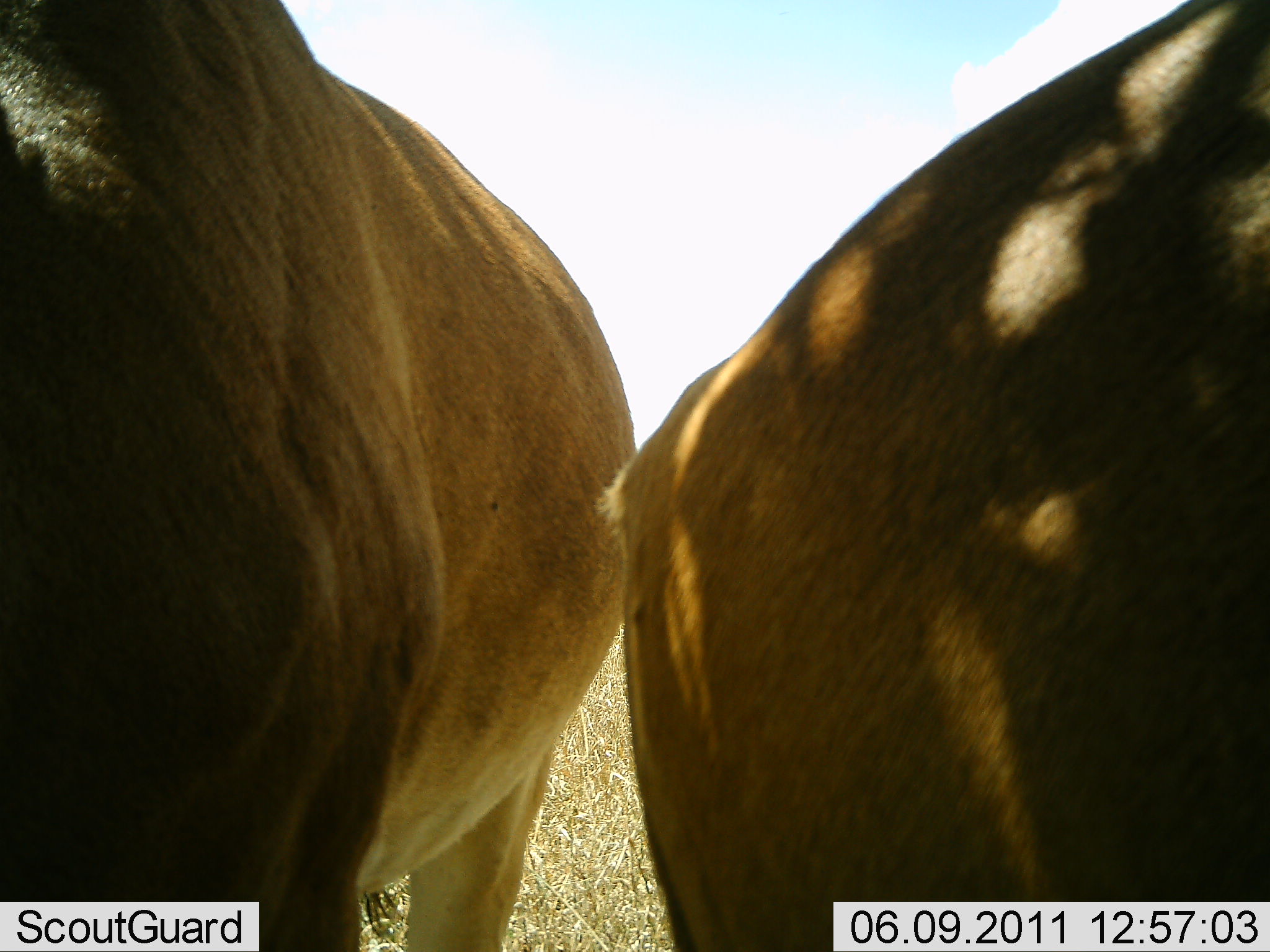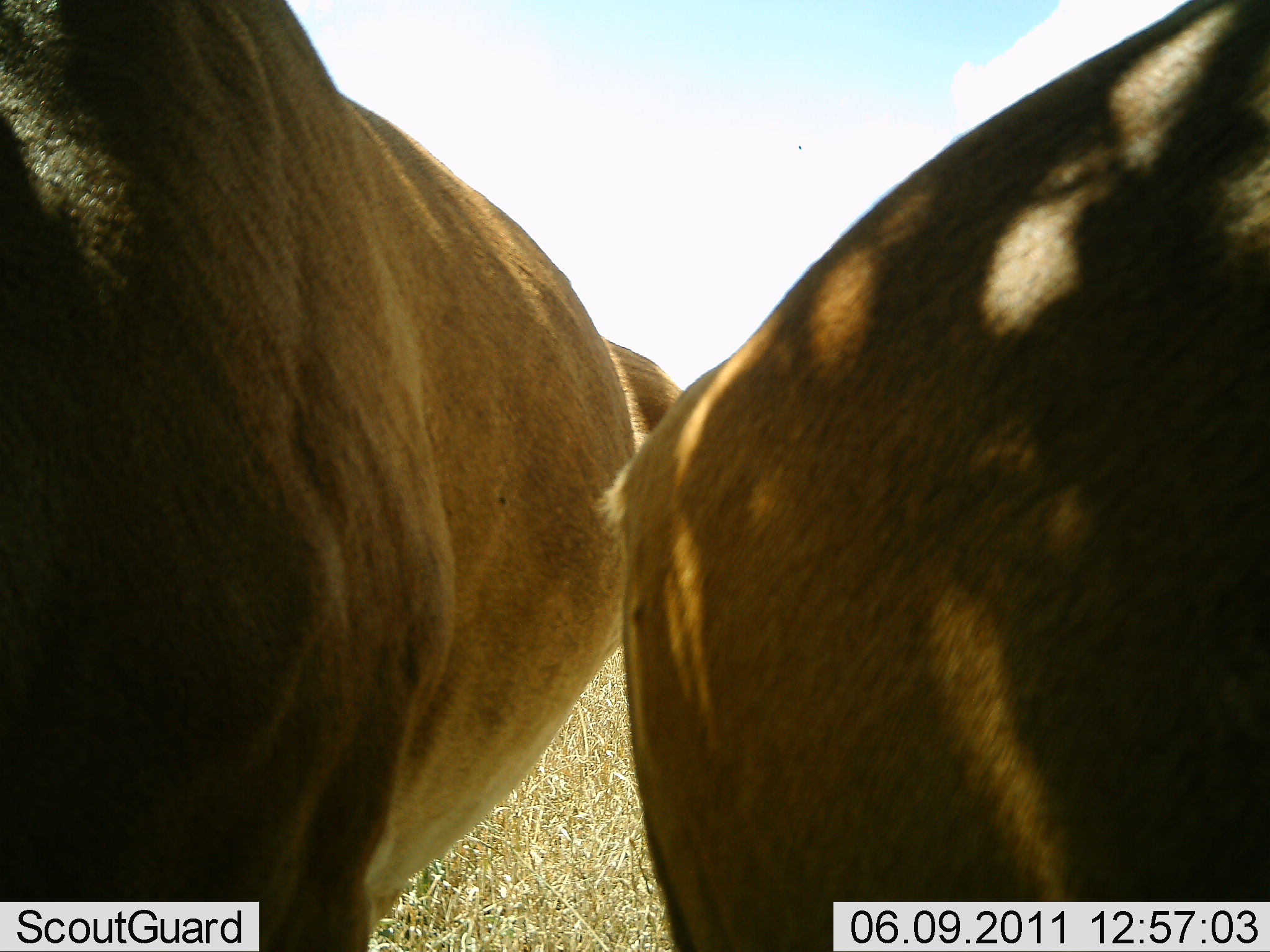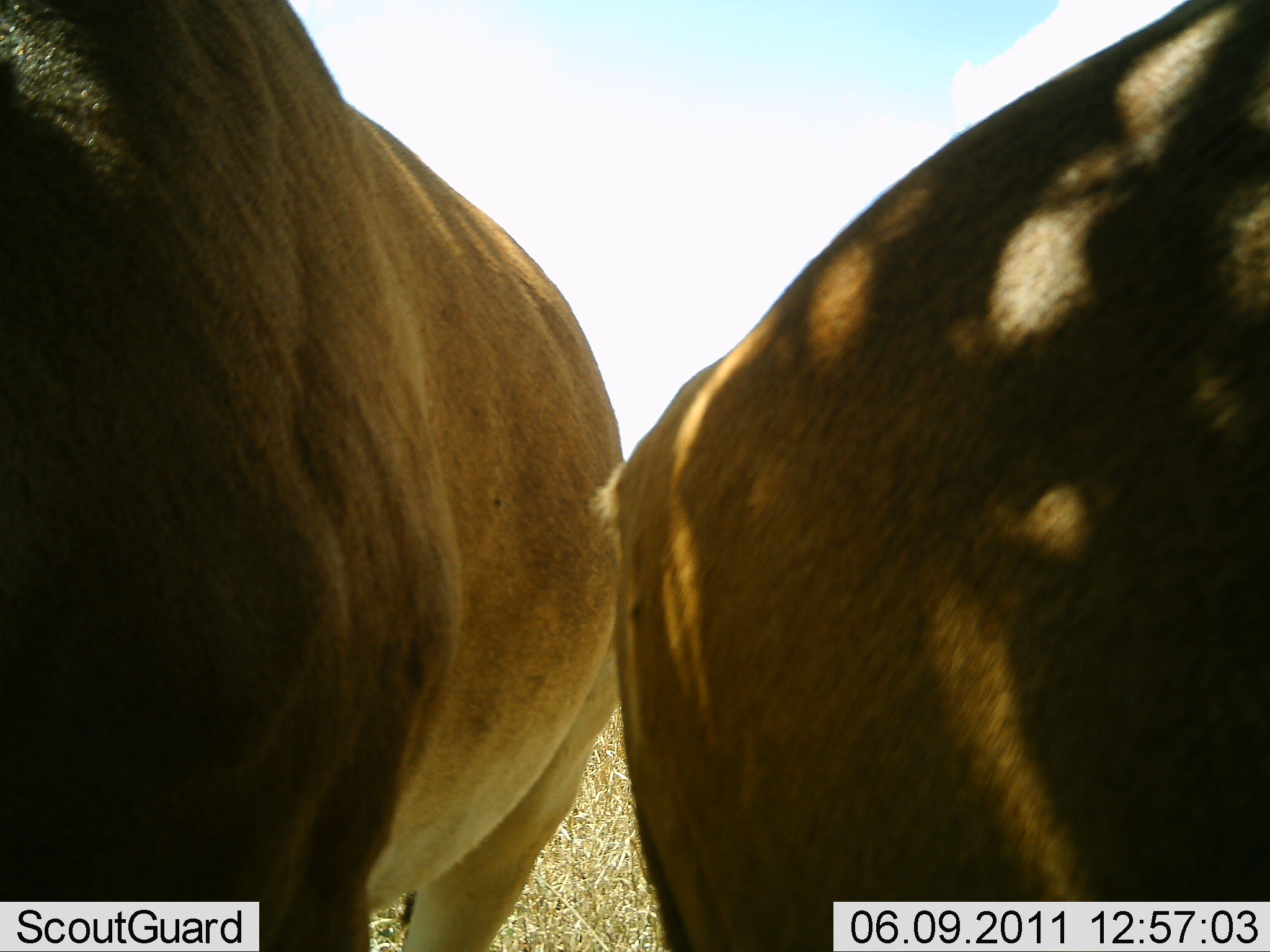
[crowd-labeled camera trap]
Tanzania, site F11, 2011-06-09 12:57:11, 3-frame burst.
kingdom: Animalia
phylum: Chordata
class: Mammalia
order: Artiodactyla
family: Bovidae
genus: Alcelaphus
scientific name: Alcelaphus buselaphus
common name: hartebeest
Hartebeest (Alcelaphus buselaphus), count 2. Behavior (volunteer vote fractions): standing 83%, resting 0%, moving 17%, interacting 0%. Young present (vote fraction): 0%. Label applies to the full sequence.